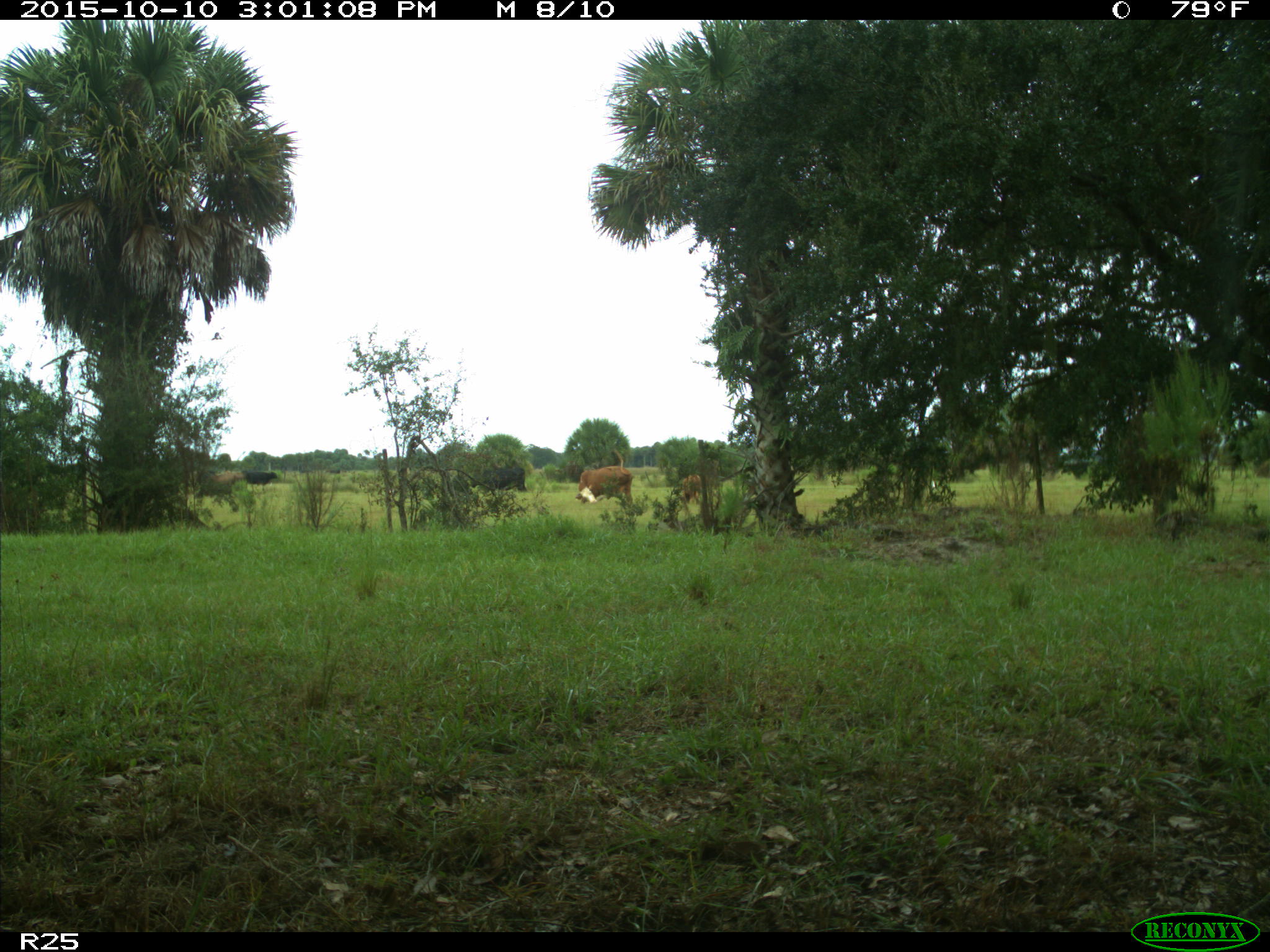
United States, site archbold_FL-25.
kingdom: Animalia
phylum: Chordata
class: Mammalia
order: Artiodactyla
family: Bovidae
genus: Bos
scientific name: Bos taurus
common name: domestic cow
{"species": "Bos taurus (domestic cow)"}